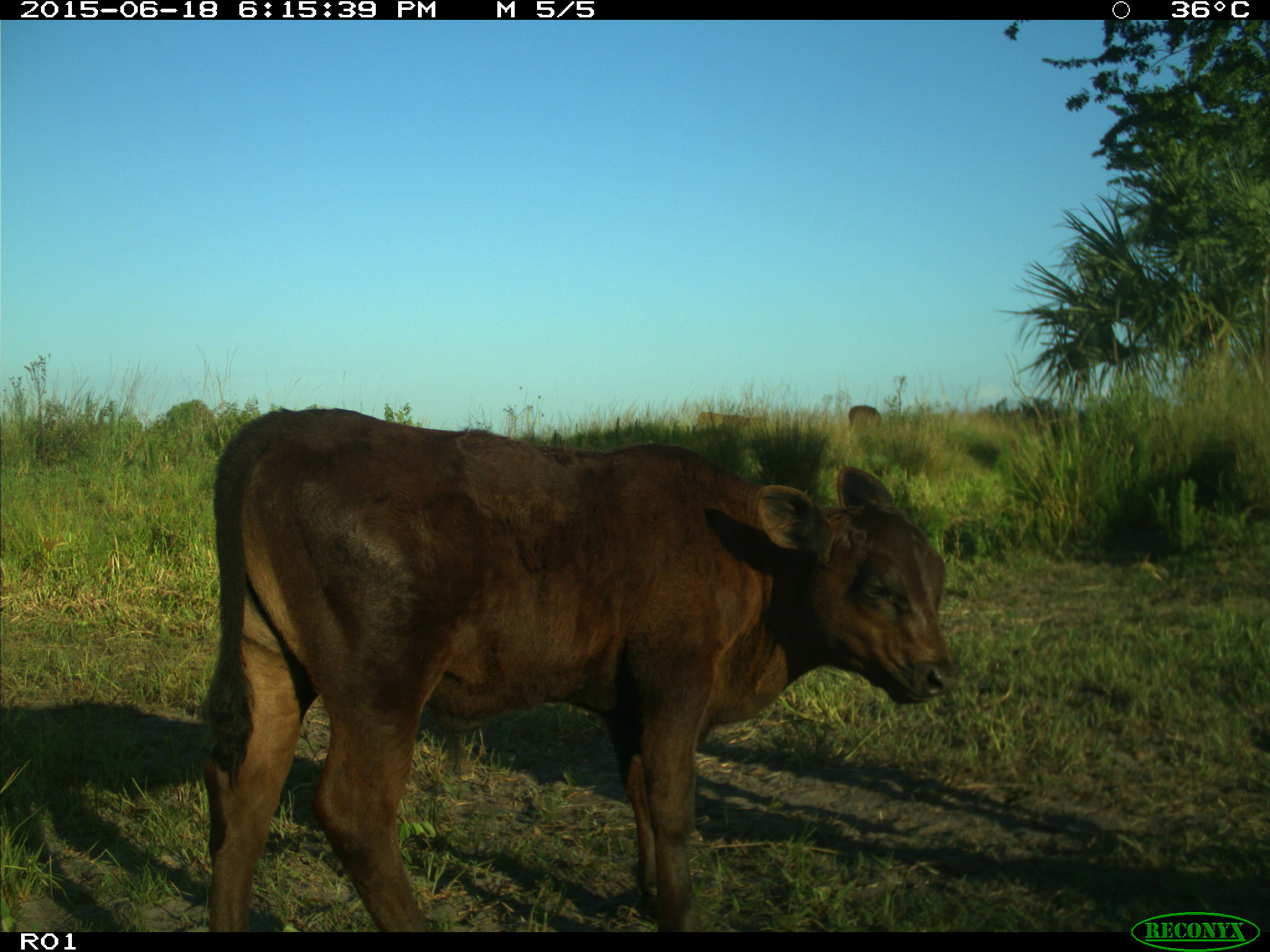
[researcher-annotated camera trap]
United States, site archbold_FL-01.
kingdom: Animalia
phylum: Chordata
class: Mammalia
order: Artiodactyla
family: Bovidae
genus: Bos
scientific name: Bos taurus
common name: domestic cow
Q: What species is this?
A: Bos taurus (domestic cow).